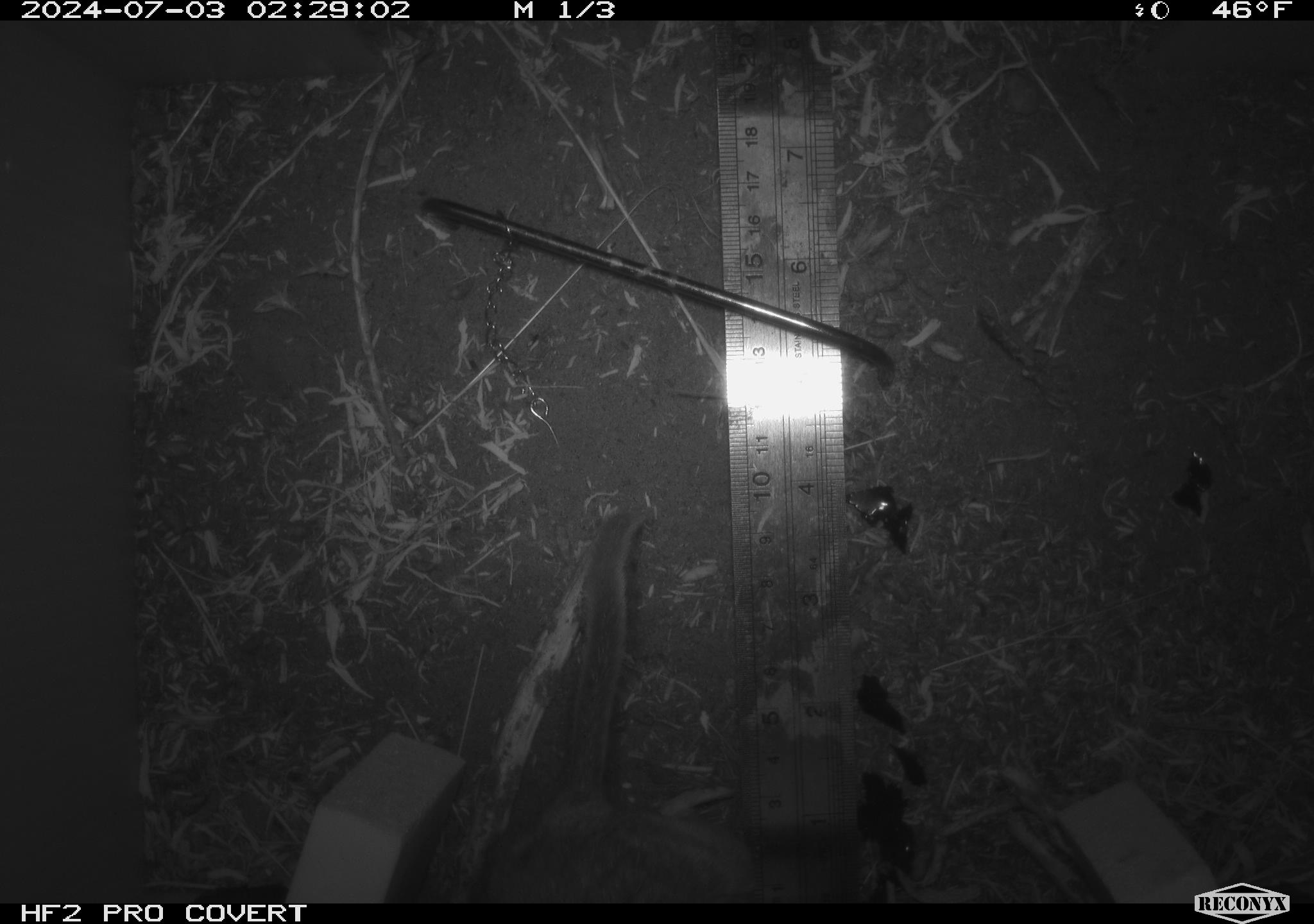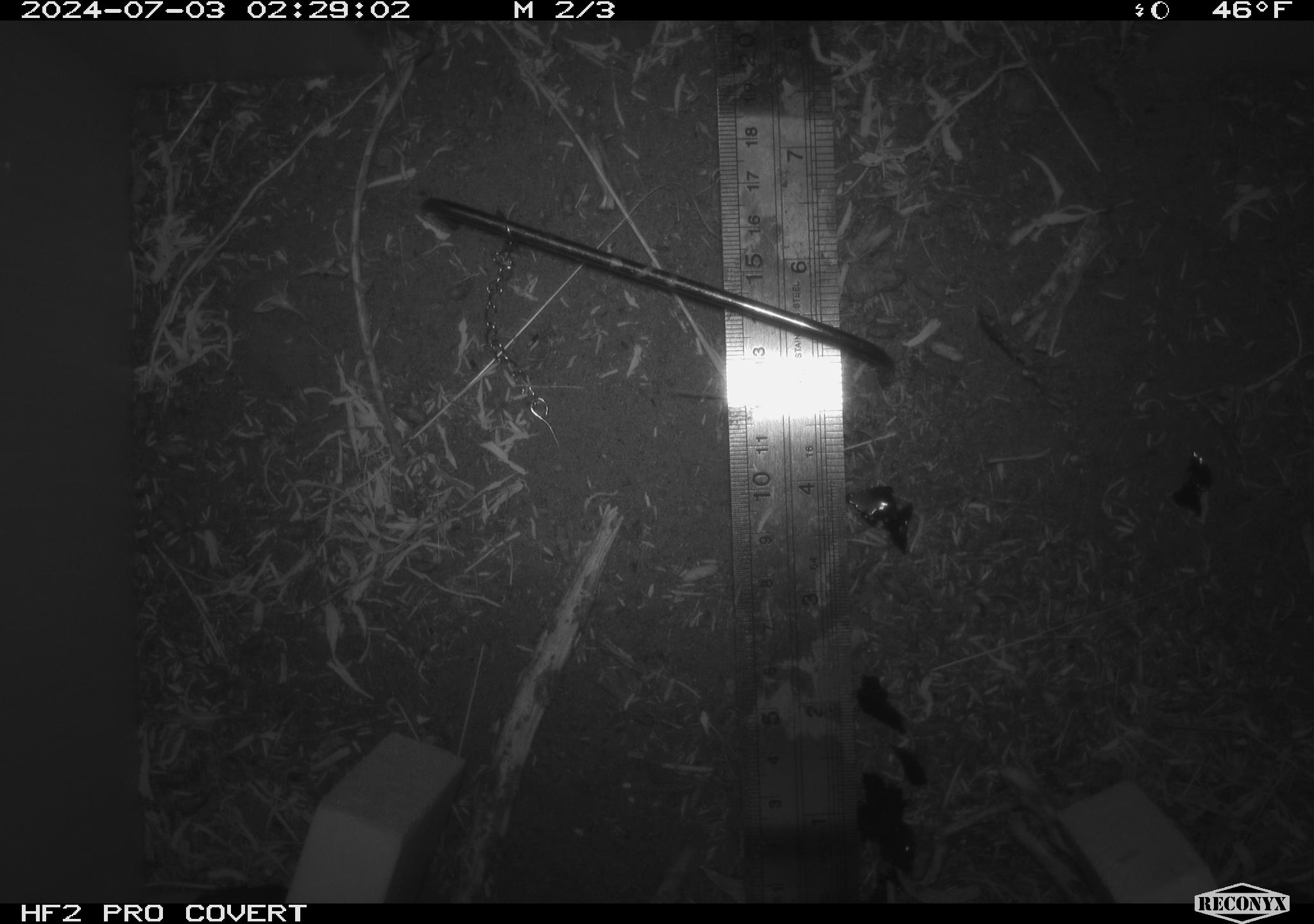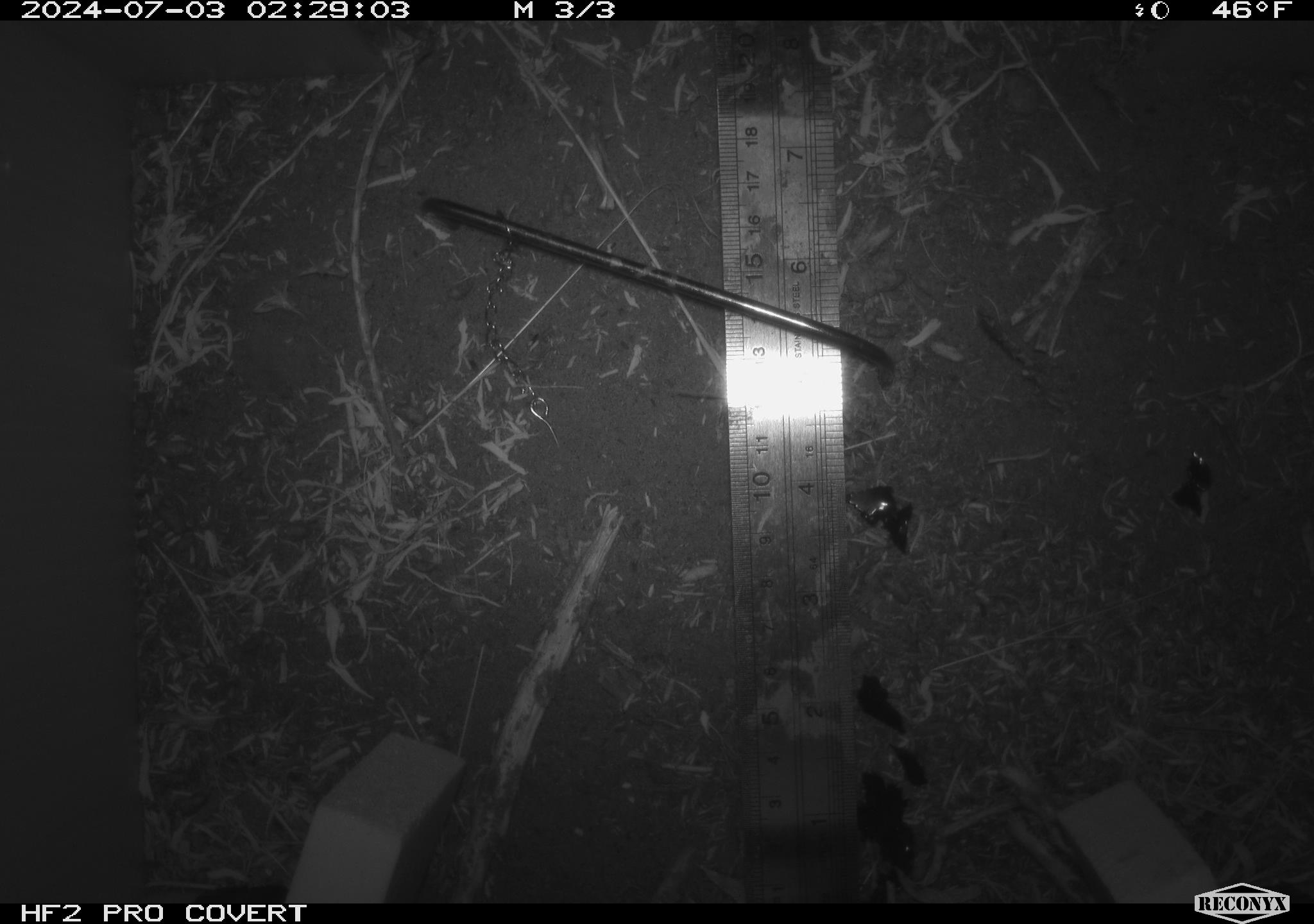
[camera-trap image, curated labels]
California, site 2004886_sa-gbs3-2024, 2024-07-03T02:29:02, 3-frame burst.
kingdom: Animalia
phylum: Chordata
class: Mammalia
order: Rodentia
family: Cricetidae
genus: Neotoma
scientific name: Neotoma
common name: pack rat or woodrat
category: neotoma species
Neotoma species (pack rat or woodrat) (Neotoma).